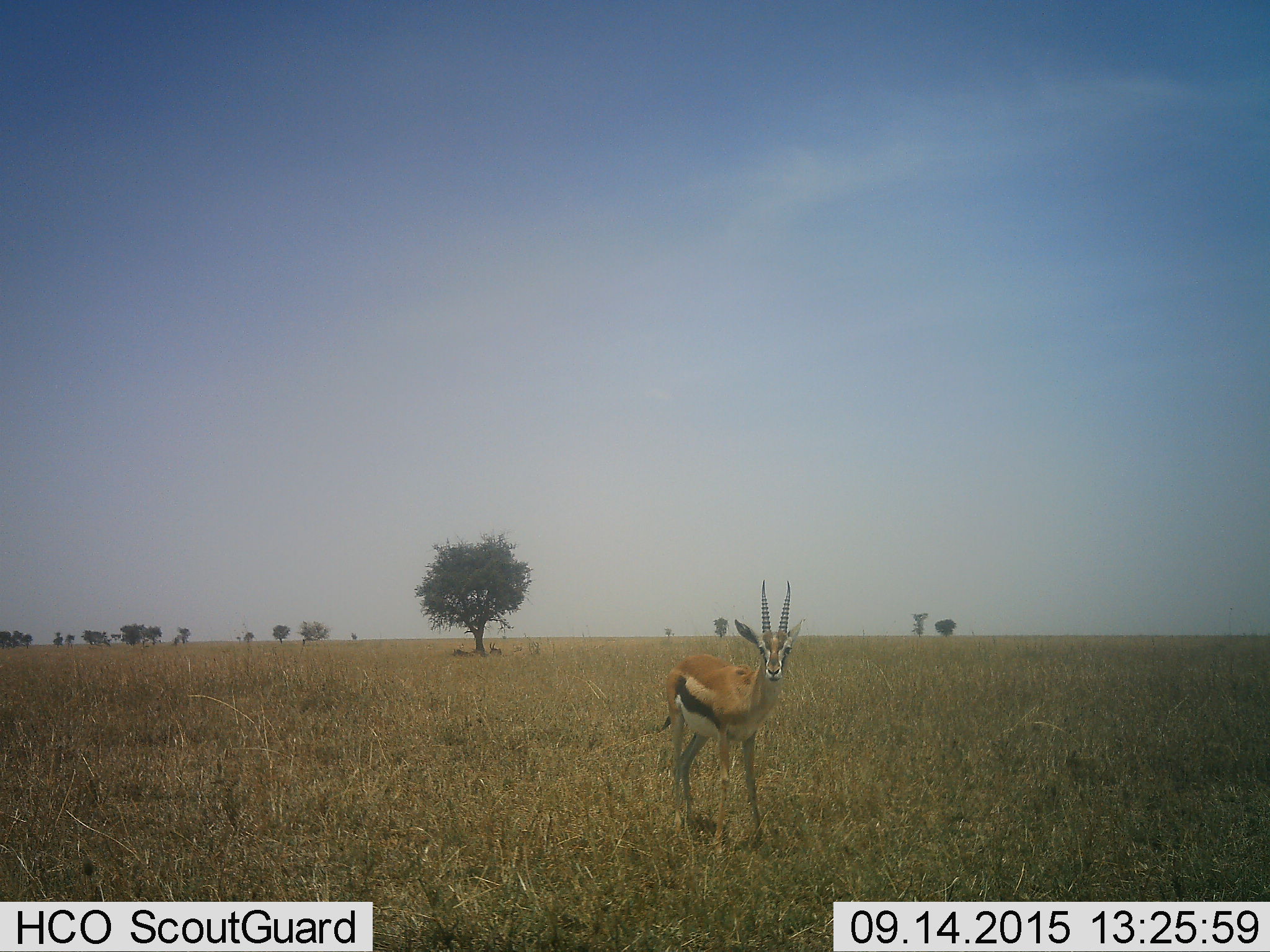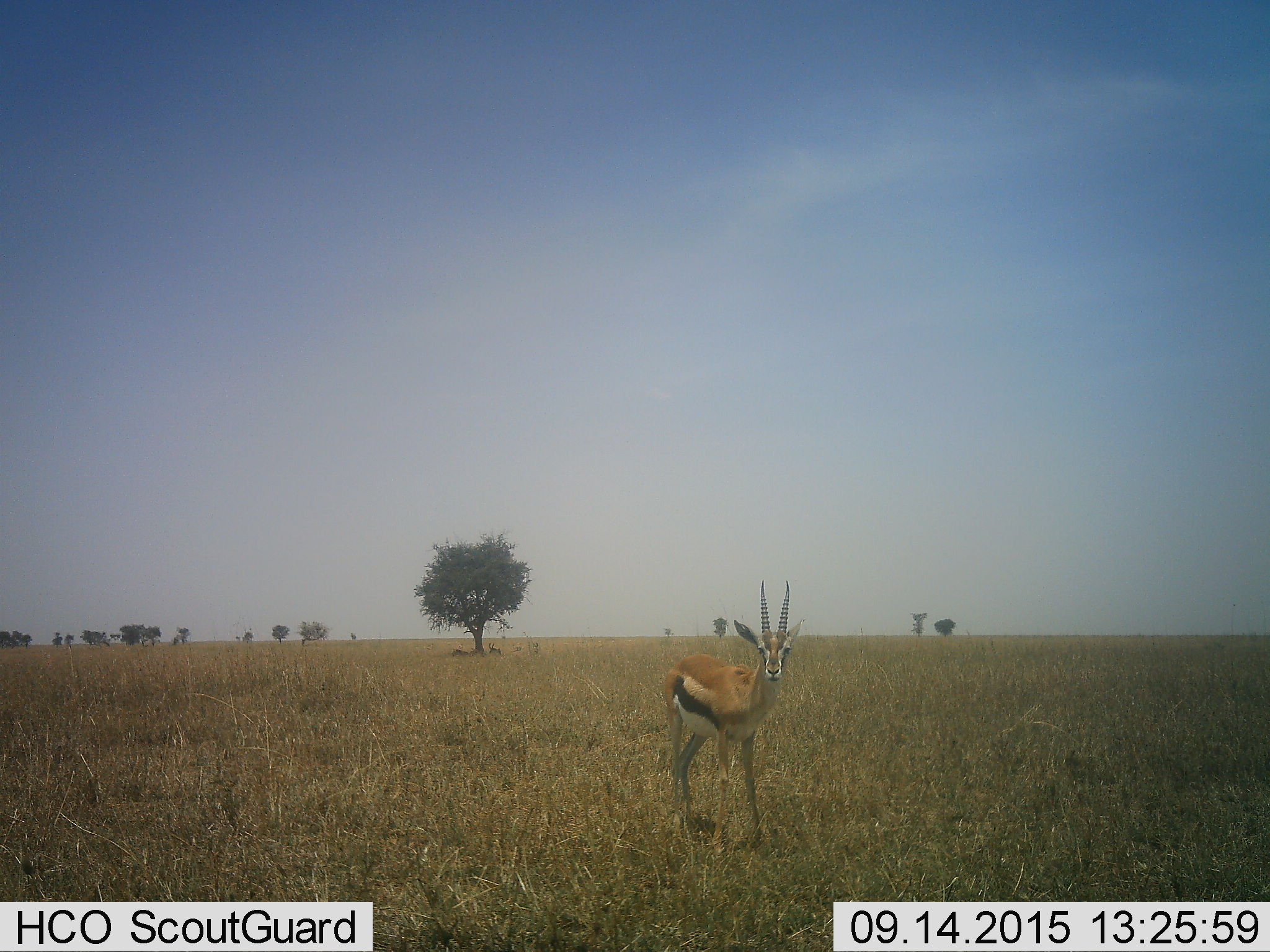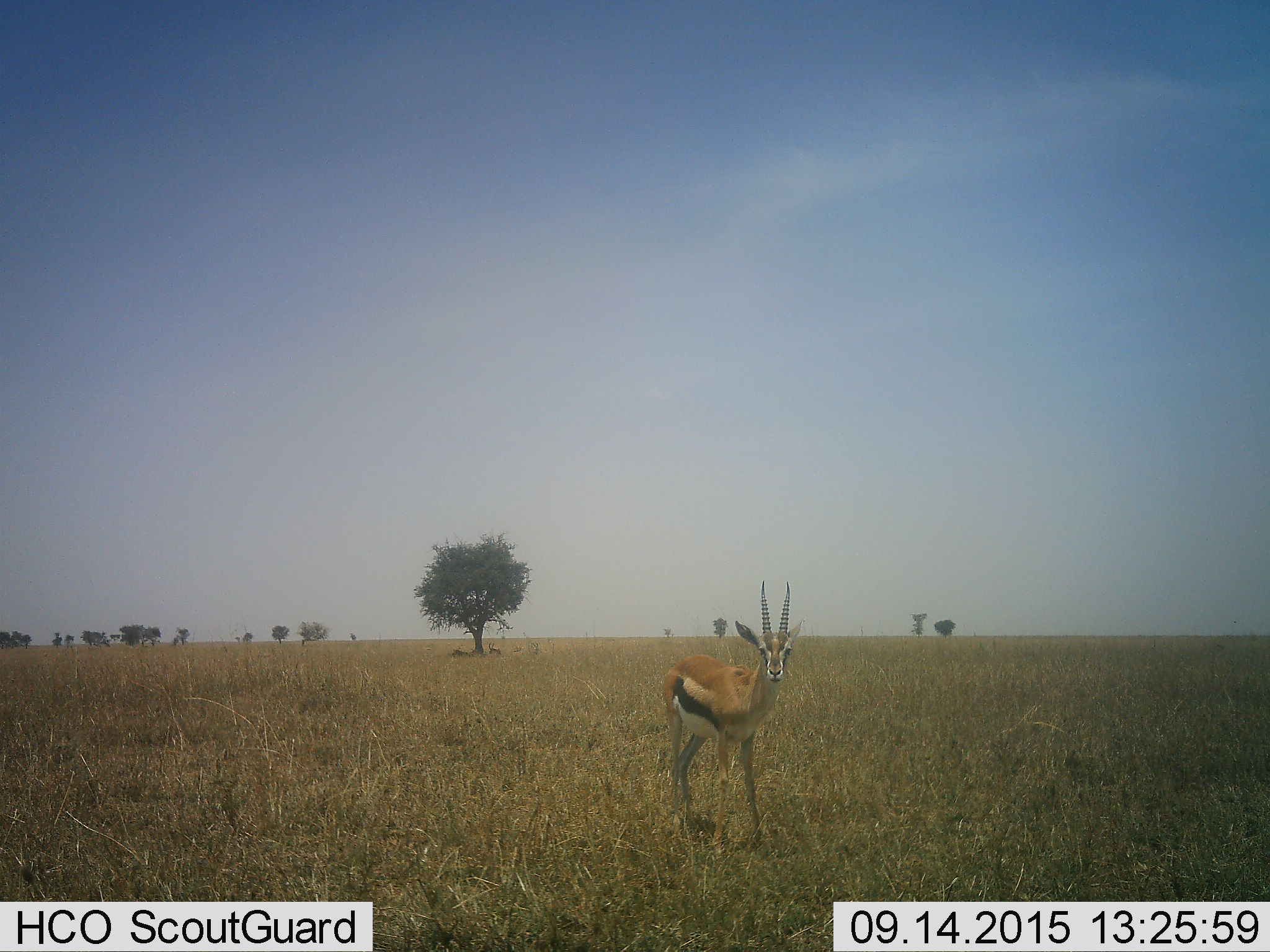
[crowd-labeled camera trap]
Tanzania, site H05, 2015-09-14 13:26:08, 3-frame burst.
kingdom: Animalia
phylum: Chordata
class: Mammalia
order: Artiodactyla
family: Bovidae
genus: Eudorcas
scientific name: Eudorcas thomsonii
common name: thomson's gazelle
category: gazellethomsons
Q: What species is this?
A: Gazellethomsons (thomson's gazelle) (Eudorcas thomsonii).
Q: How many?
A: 1.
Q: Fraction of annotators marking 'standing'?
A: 86%.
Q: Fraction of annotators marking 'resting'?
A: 14%.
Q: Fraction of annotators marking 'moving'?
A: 14%.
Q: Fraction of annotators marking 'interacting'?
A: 0%.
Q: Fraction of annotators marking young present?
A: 0%.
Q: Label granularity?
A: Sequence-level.